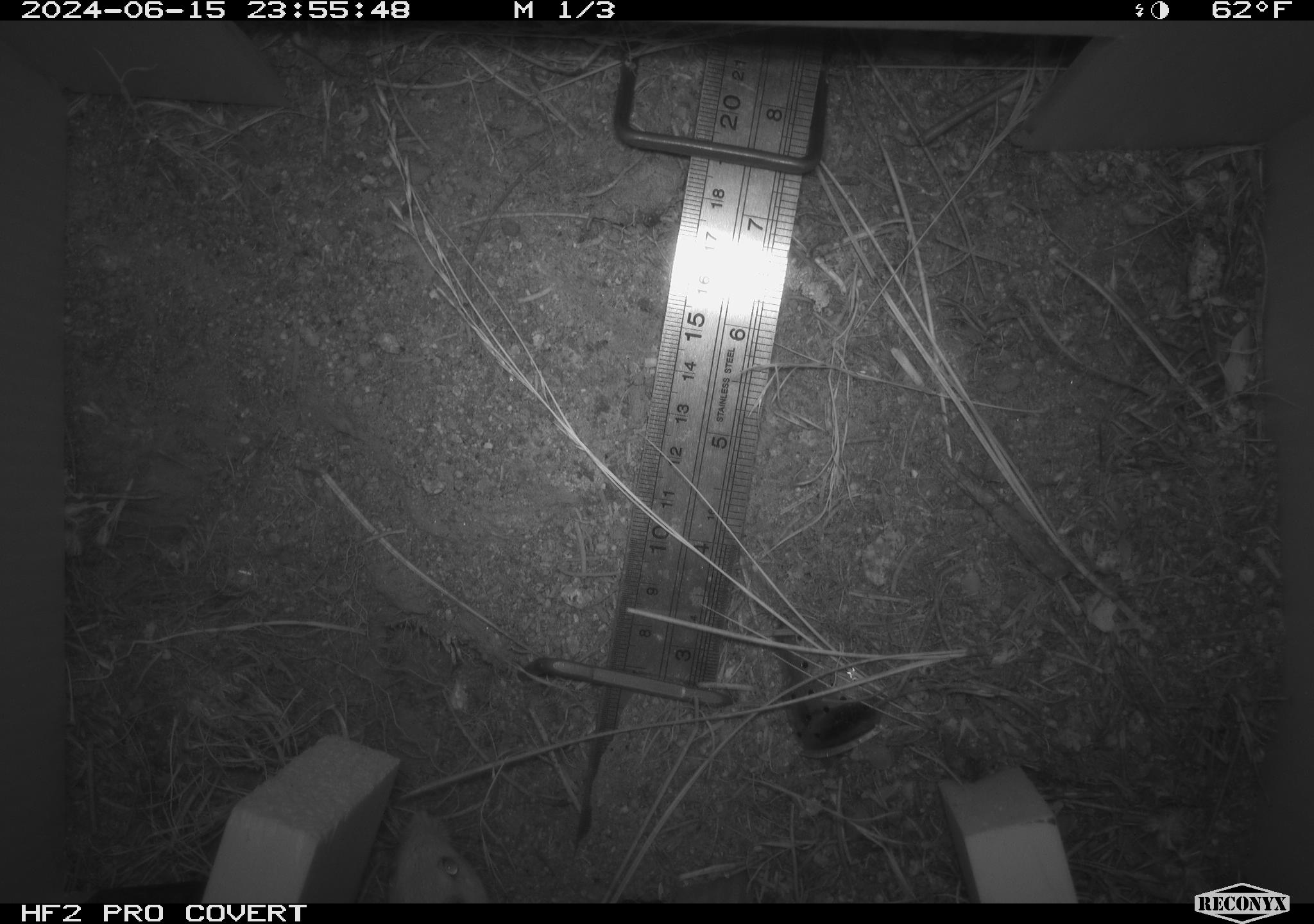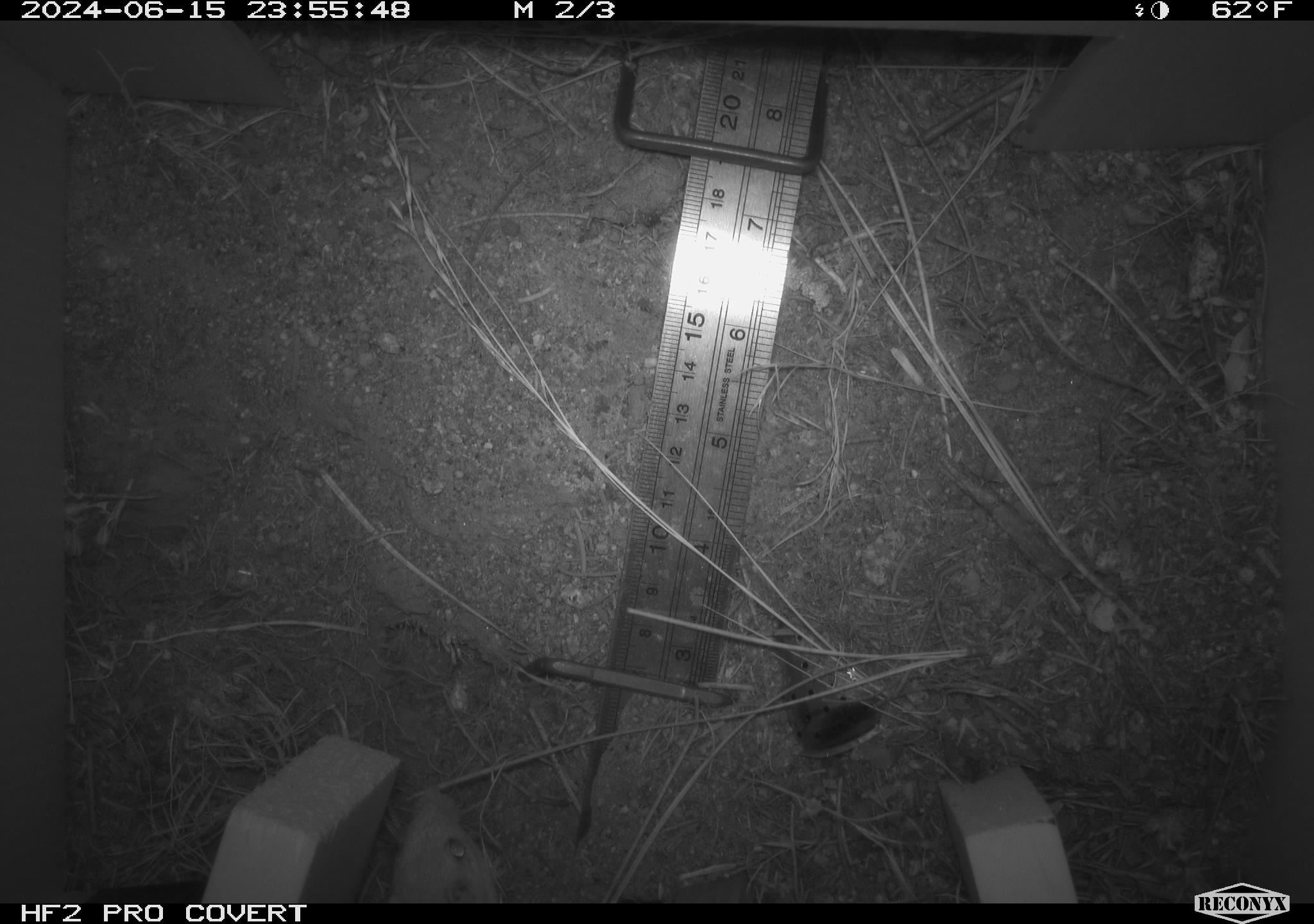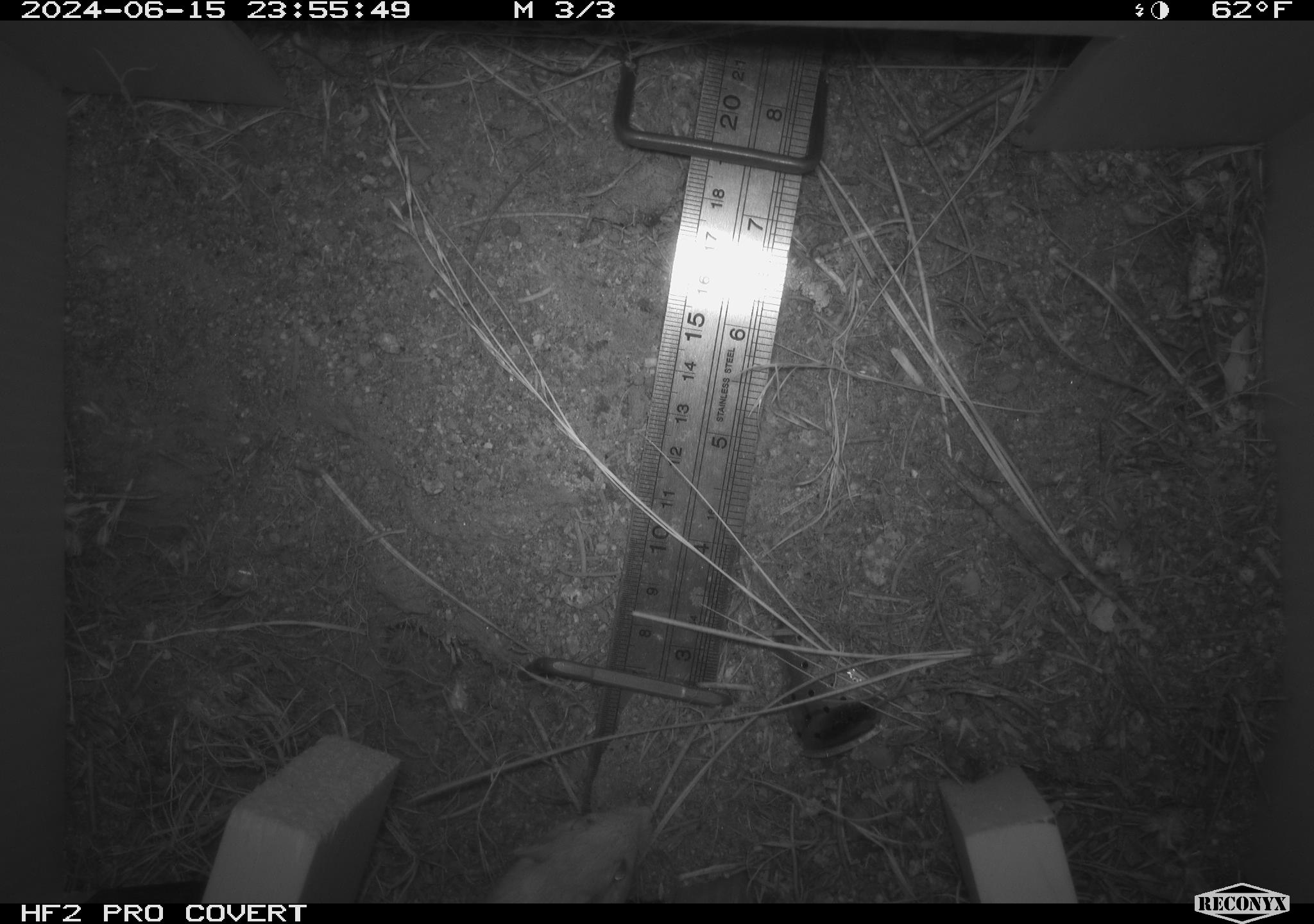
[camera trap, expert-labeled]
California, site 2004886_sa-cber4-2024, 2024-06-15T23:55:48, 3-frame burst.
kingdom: Animalia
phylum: Chordata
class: Mammalia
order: Rodentia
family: Heteromyidae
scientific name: Heteromyidae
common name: kangaroo rats and pocket mice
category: heteromyidae family